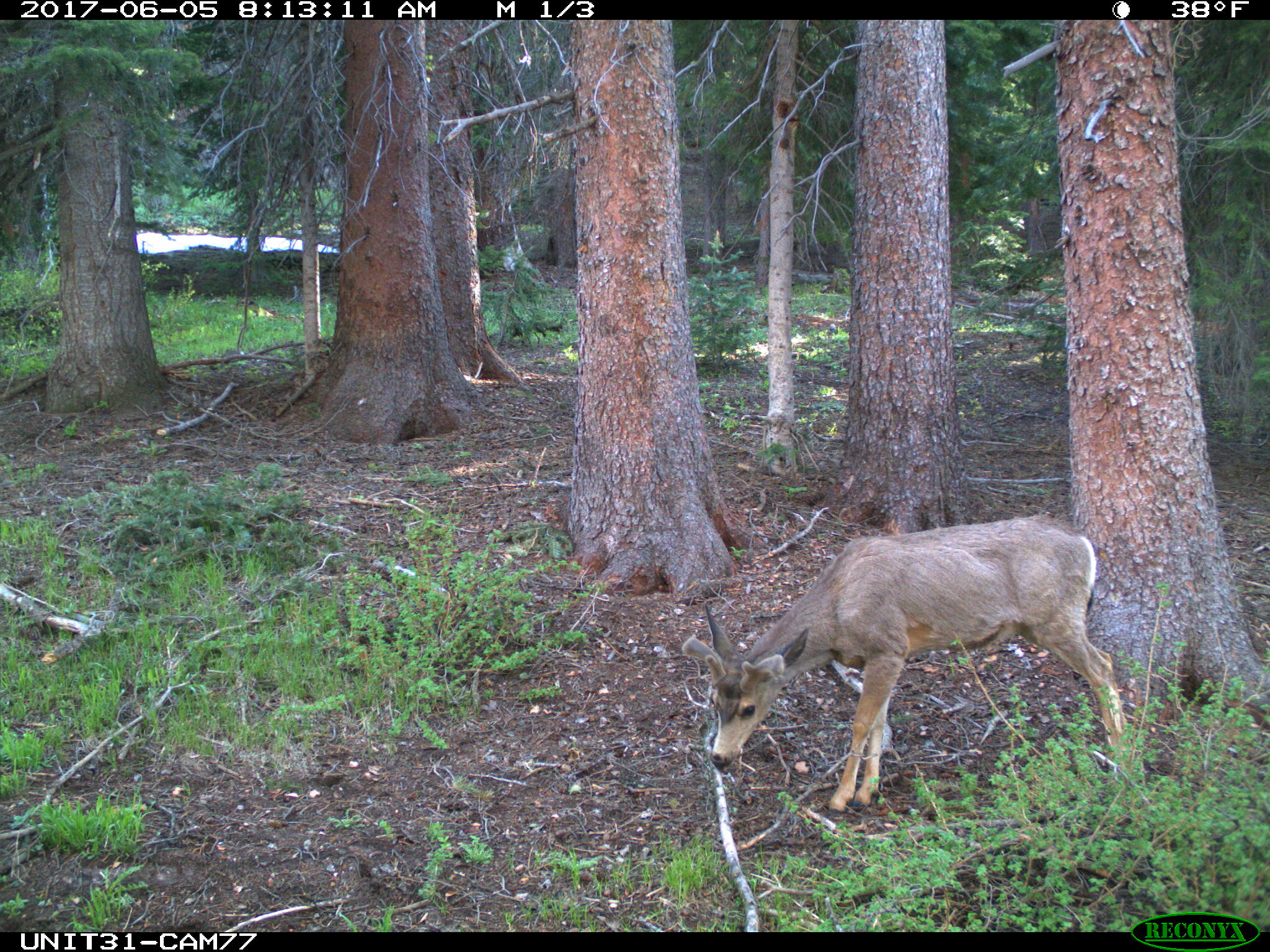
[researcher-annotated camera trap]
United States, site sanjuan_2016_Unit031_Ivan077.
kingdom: Animalia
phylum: Chordata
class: Mammalia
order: Artiodactyla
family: Cervidae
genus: Odocoileus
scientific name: Odocoileus hemionus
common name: mule deer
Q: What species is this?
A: Odocoileus hemionus (mule deer).